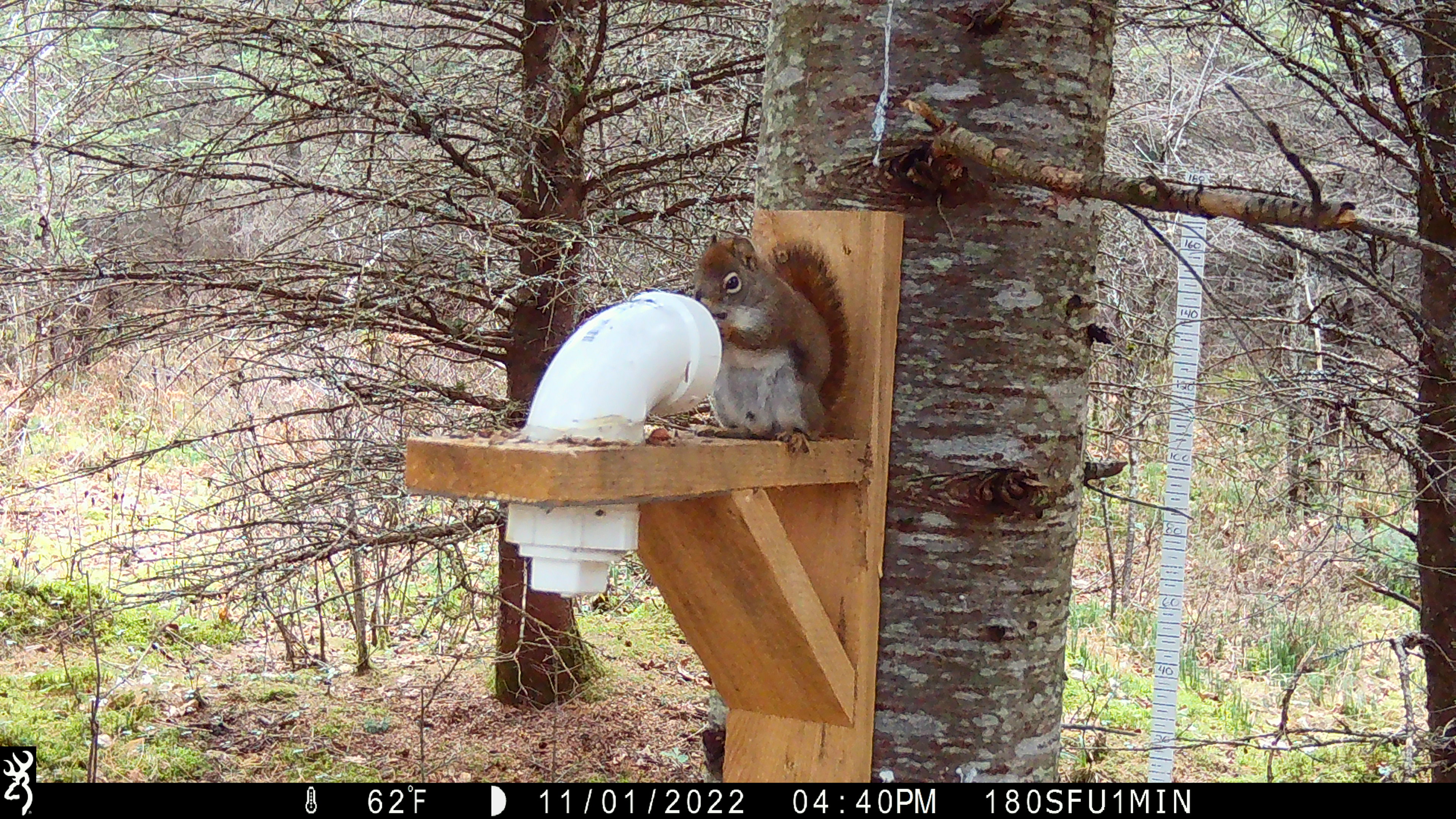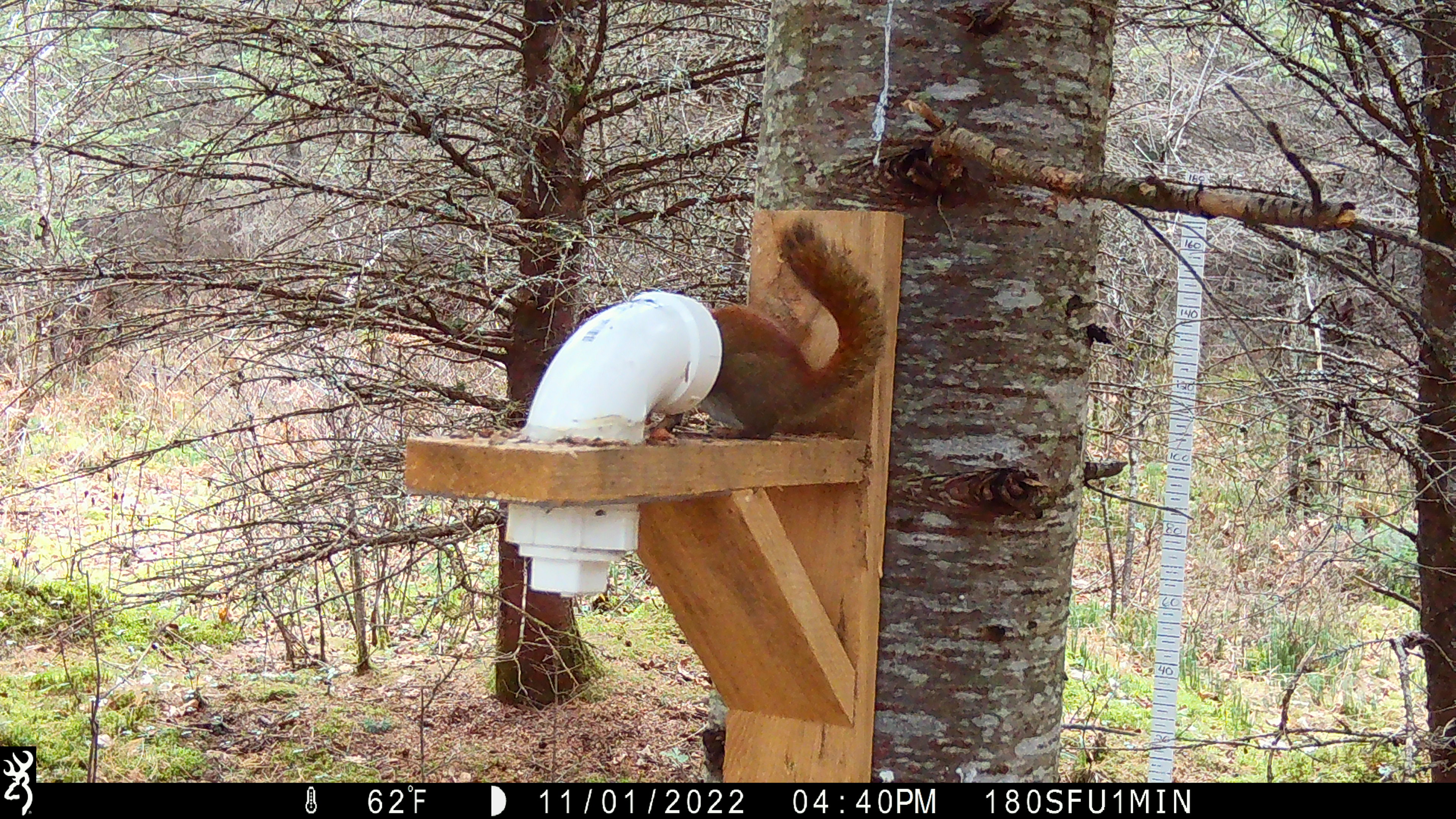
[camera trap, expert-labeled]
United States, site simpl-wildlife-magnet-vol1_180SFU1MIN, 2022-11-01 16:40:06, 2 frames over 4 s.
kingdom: Animalia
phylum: Chordata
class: Mammalia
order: Rodentia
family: Sciuridae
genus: Tamiasciurus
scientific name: Tamiasciurus hudsonicus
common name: red squirrel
Red squirrel (Tamiasciurus hudsonicus).